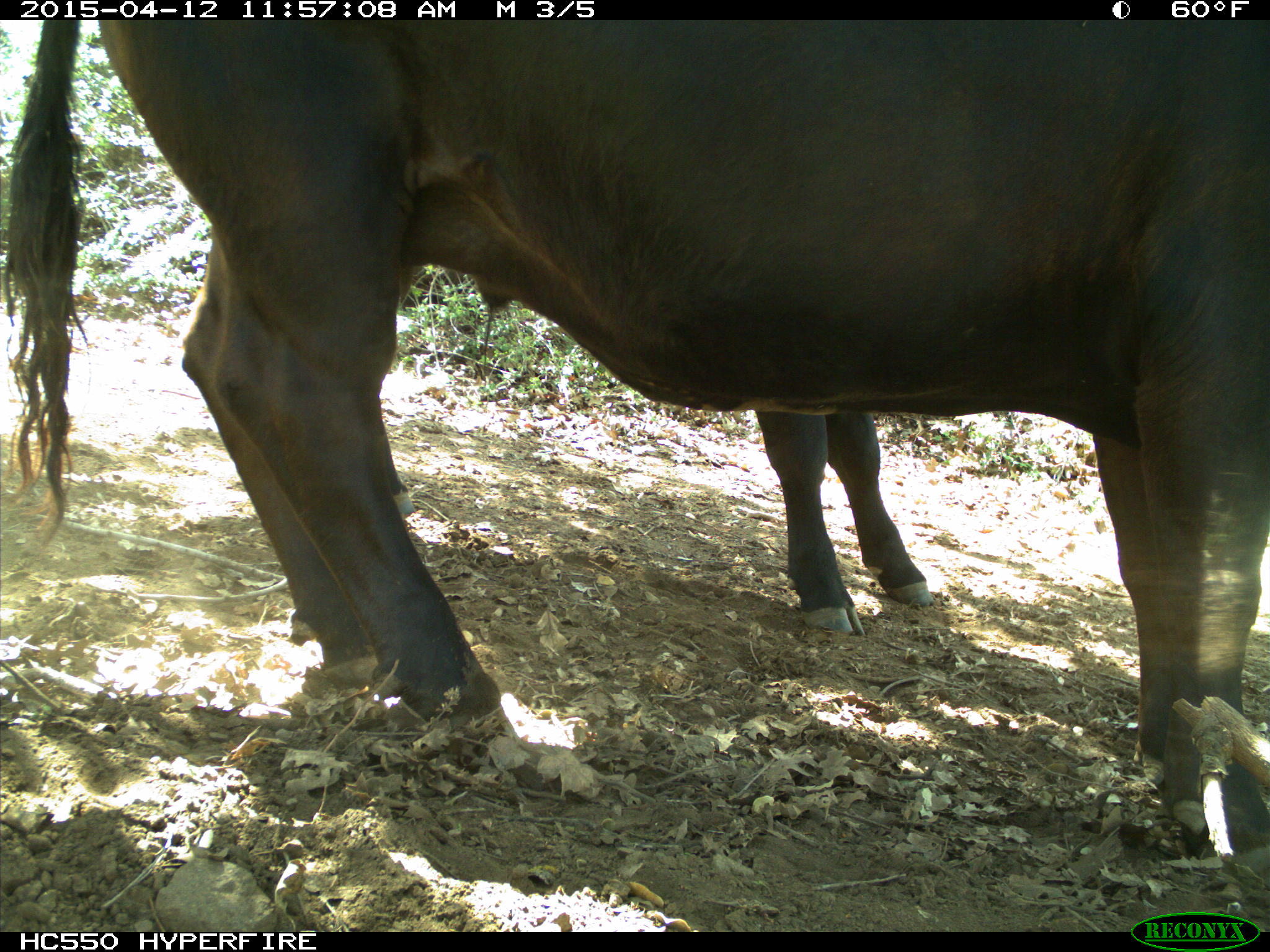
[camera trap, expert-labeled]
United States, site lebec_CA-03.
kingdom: Animalia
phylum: Chordata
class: Mammalia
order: Artiodactyla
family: Bovidae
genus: Bos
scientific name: Bos taurus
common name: domestic cow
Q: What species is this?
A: Bos taurus (domestic cow).